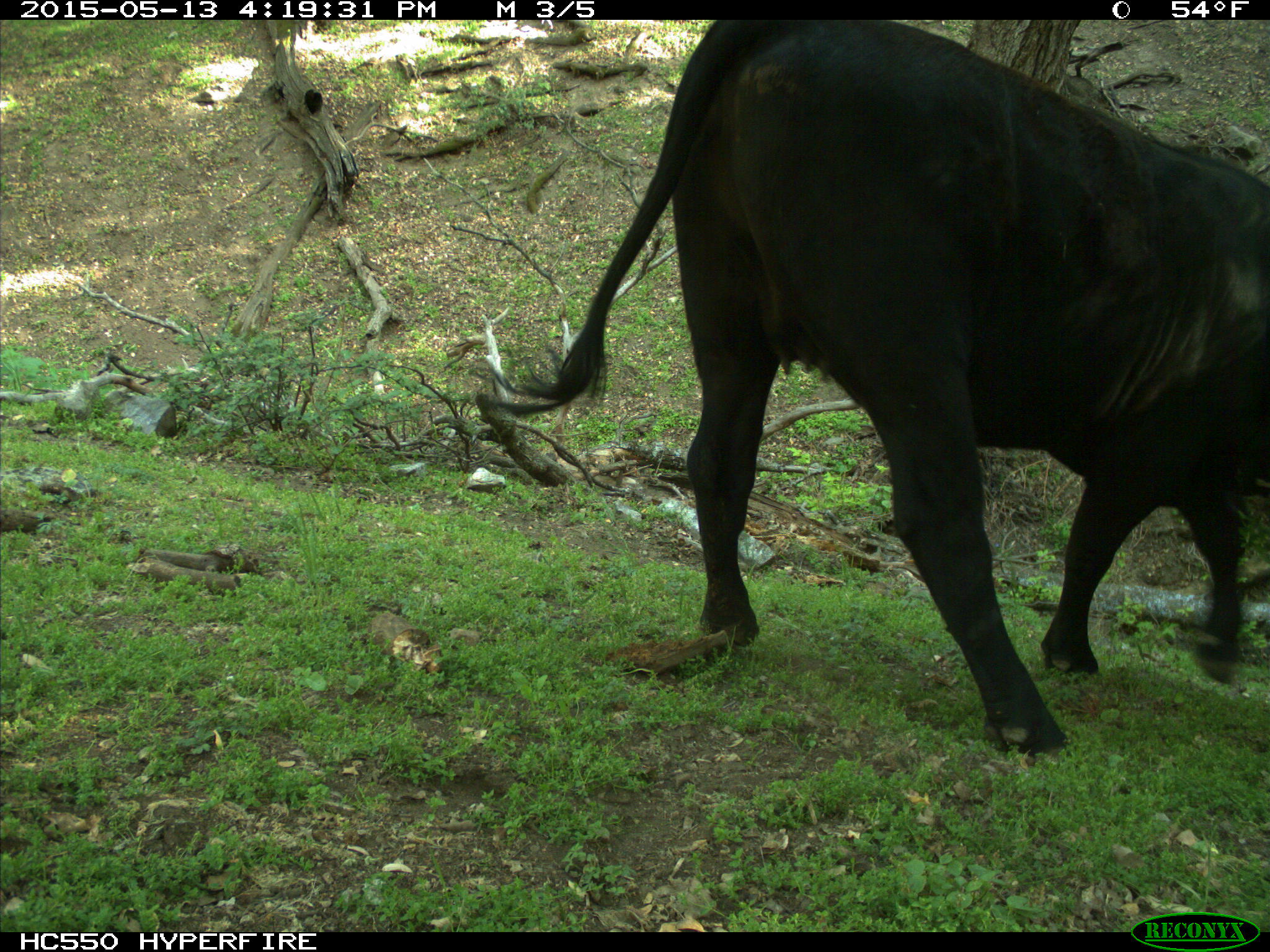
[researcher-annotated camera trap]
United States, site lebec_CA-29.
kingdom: Animalia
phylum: Chordata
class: Mammalia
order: Artiodactyla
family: Bovidae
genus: Bos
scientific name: Bos taurus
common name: domestic cow